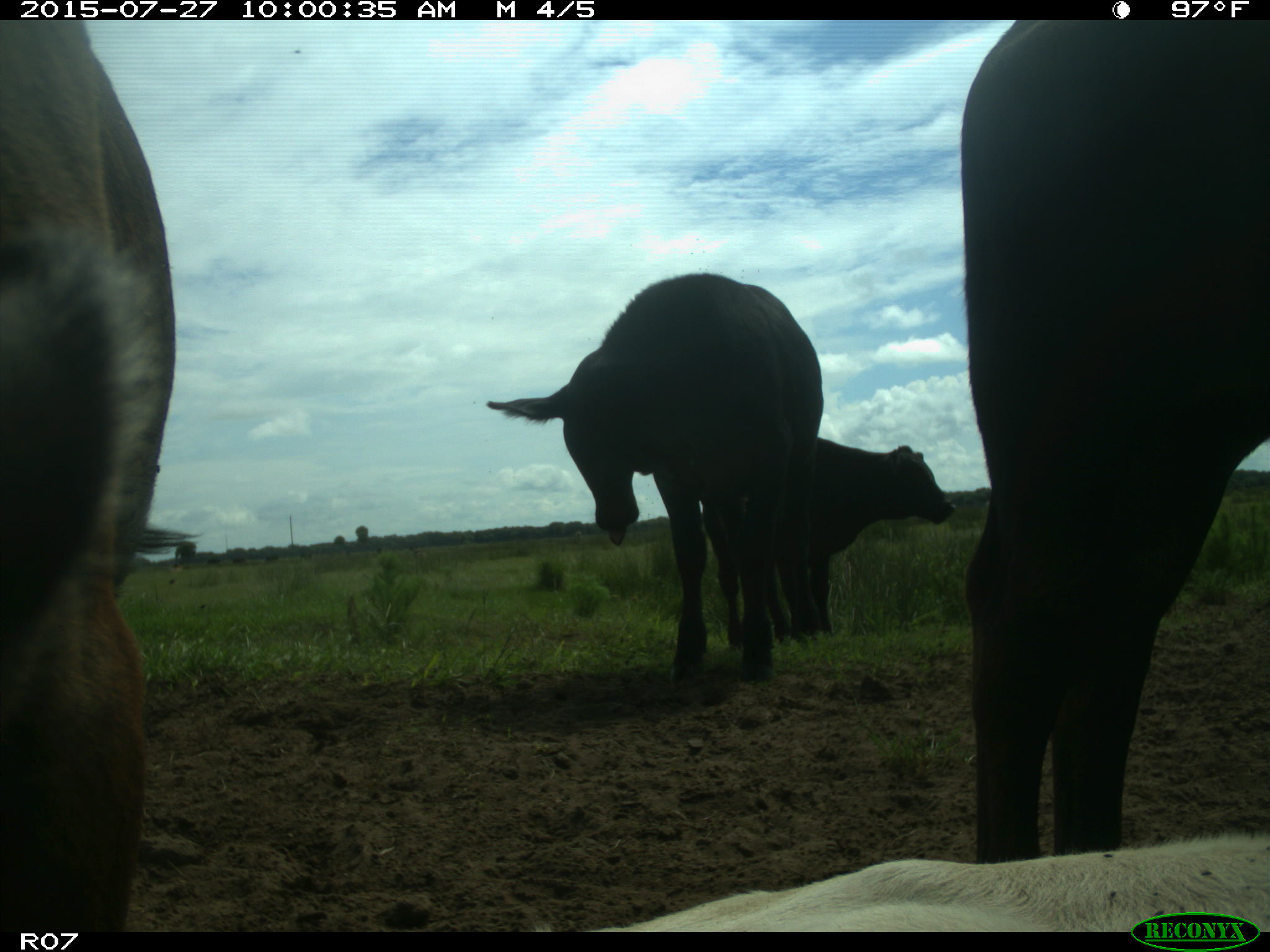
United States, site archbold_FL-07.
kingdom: Animalia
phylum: Chordata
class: Mammalia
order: Artiodactyla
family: Bovidae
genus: Bos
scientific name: Bos taurus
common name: domestic cow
Bos taurus (domestic cow).